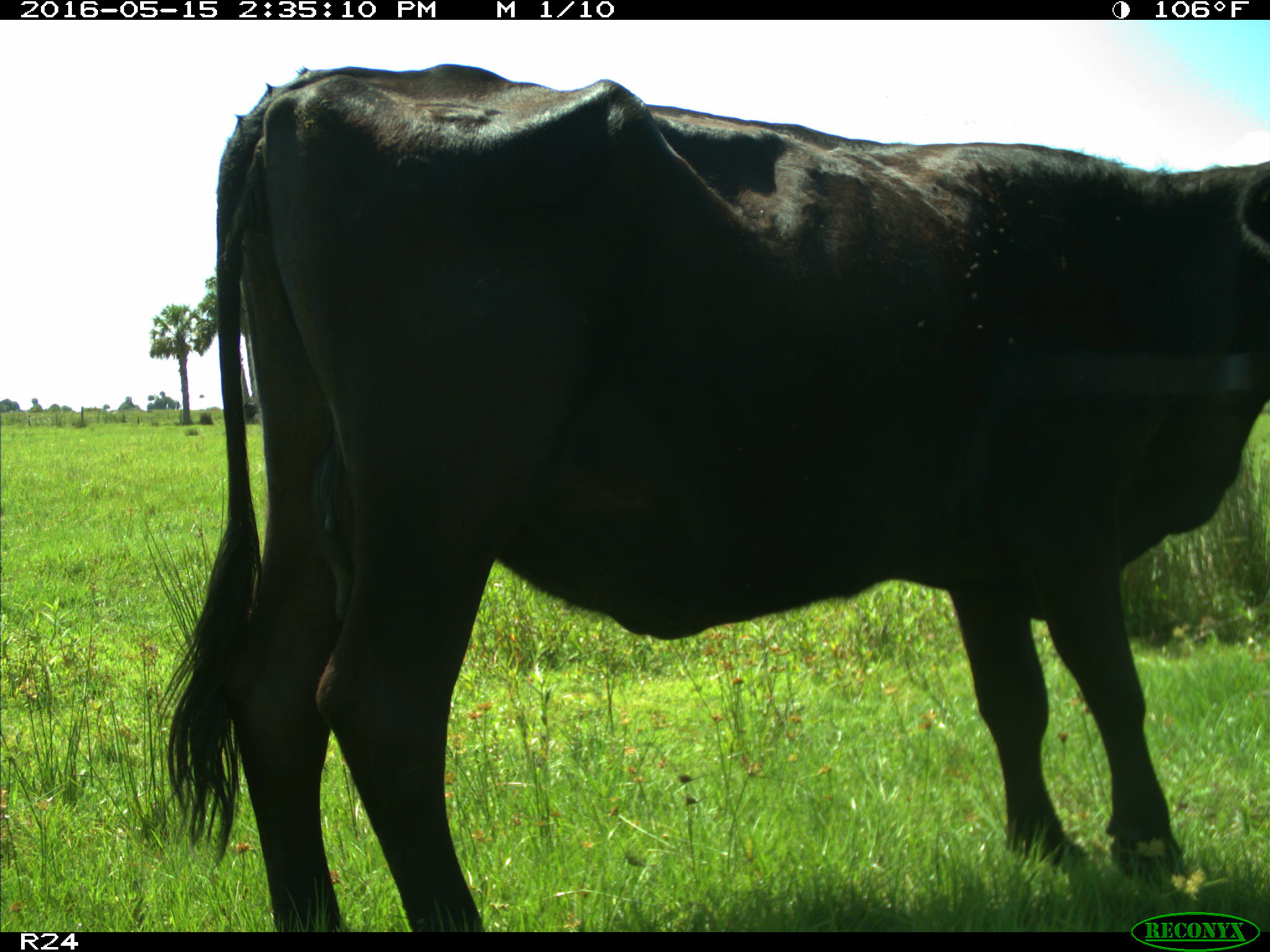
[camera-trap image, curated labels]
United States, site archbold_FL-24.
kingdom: Animalia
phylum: Chordata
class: Mammalia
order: Artiodactyla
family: Bovidae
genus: Bos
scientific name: Bos taurus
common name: domestic cow